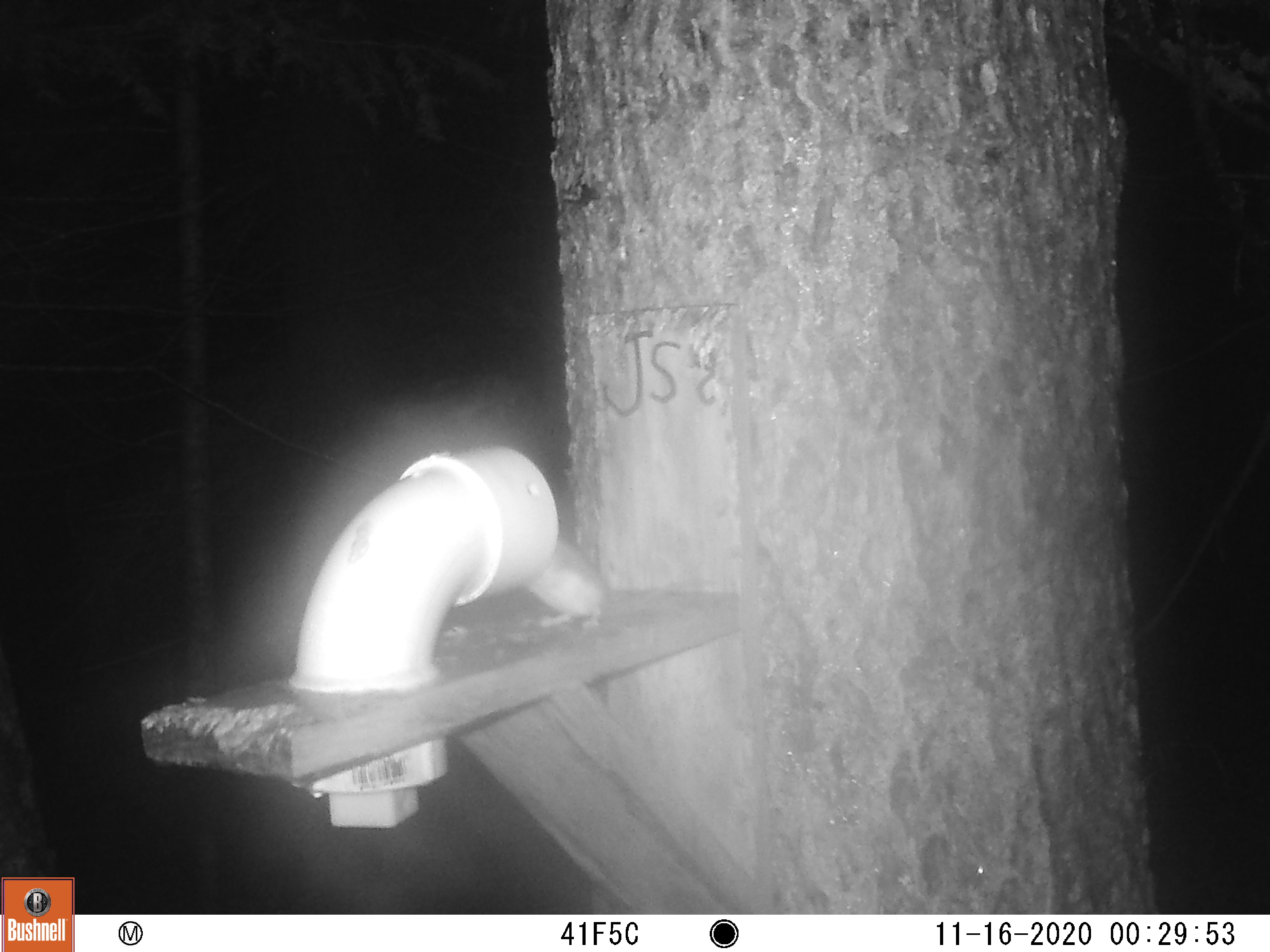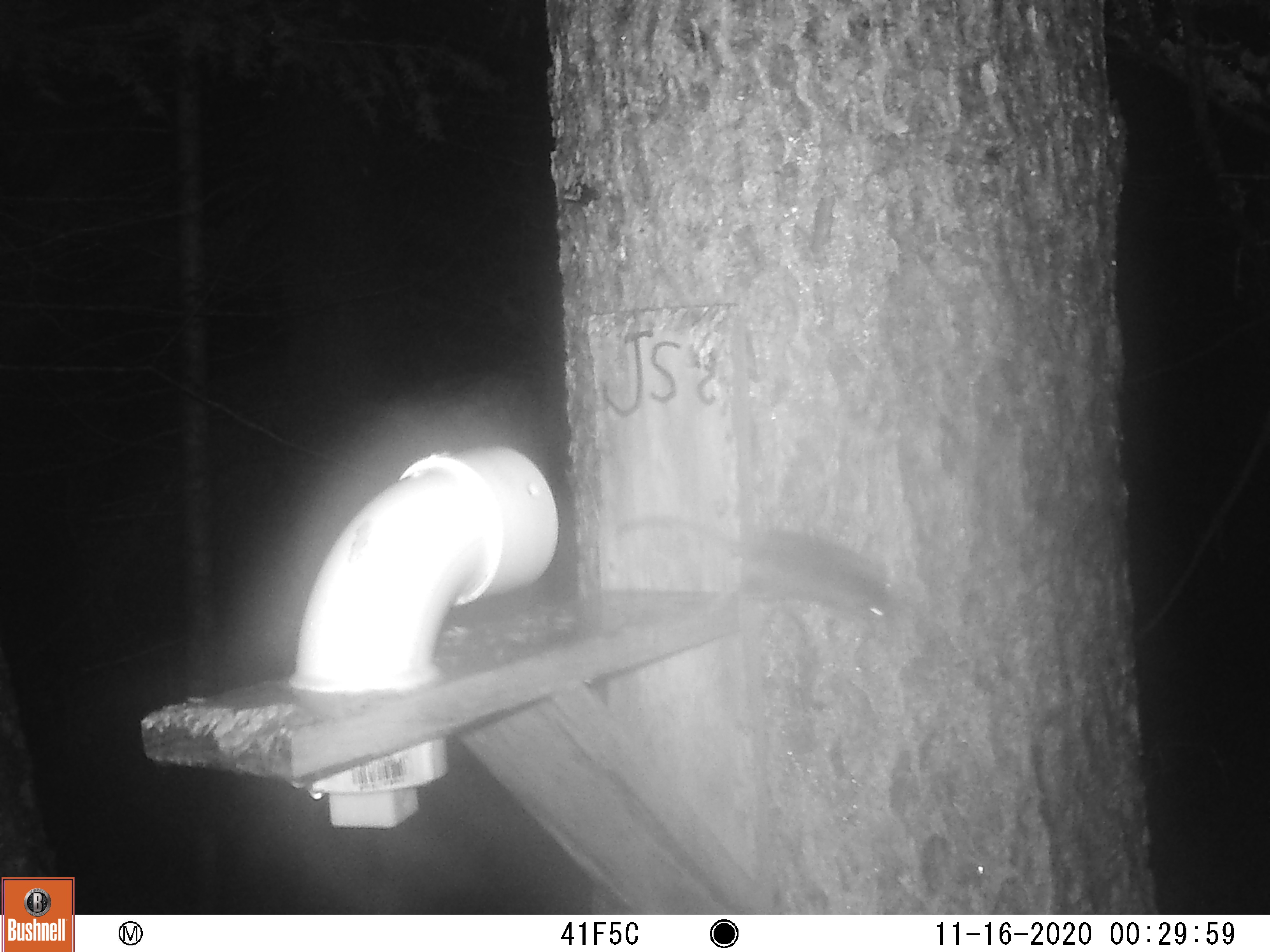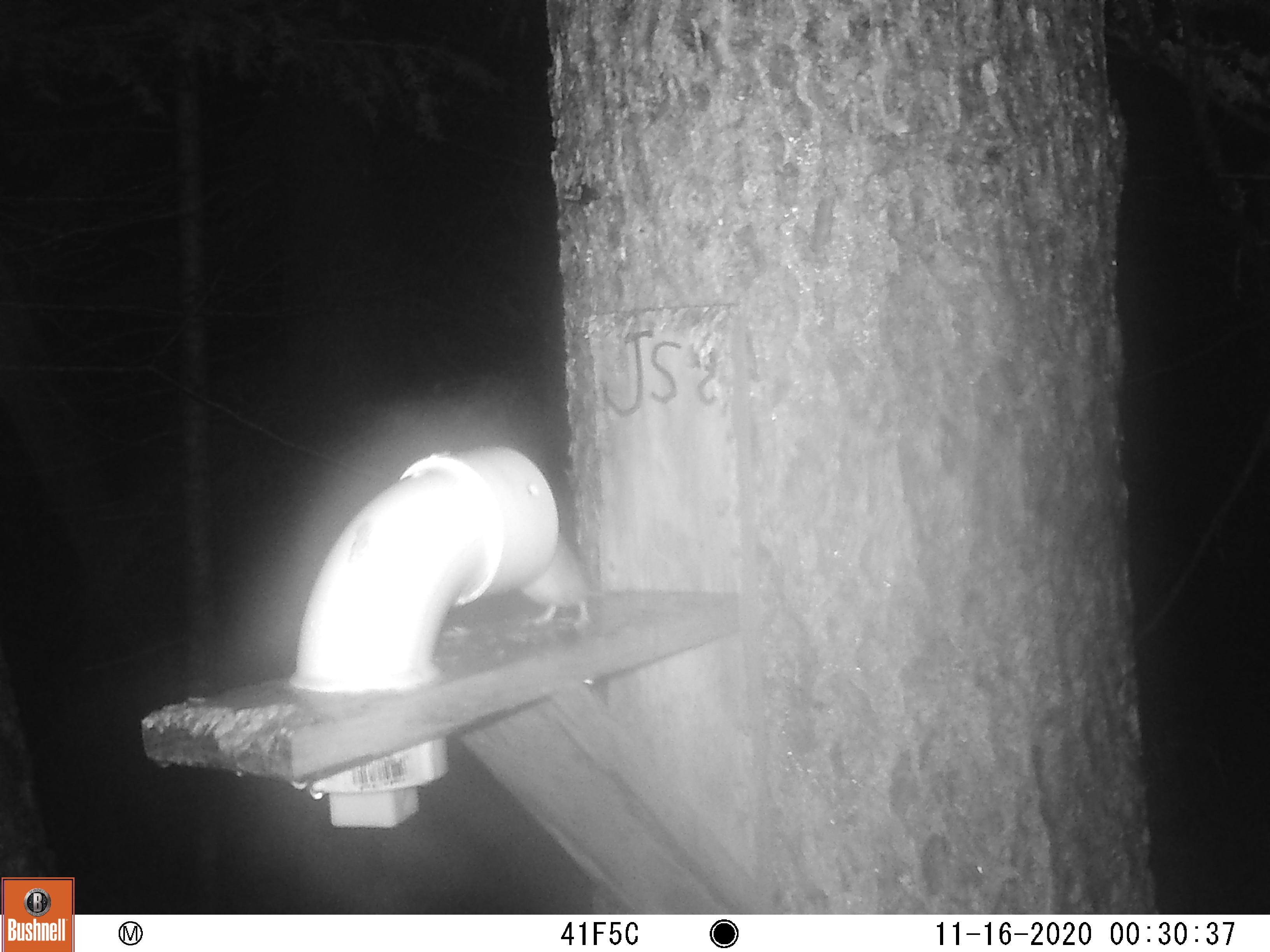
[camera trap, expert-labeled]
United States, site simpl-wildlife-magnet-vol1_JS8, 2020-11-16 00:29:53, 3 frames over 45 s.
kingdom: Animalia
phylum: Chordata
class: Mammalia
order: Rodentia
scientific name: Rodentia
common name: mouse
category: mouse sp.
Mouse sp. (mouse) (Rodentia).